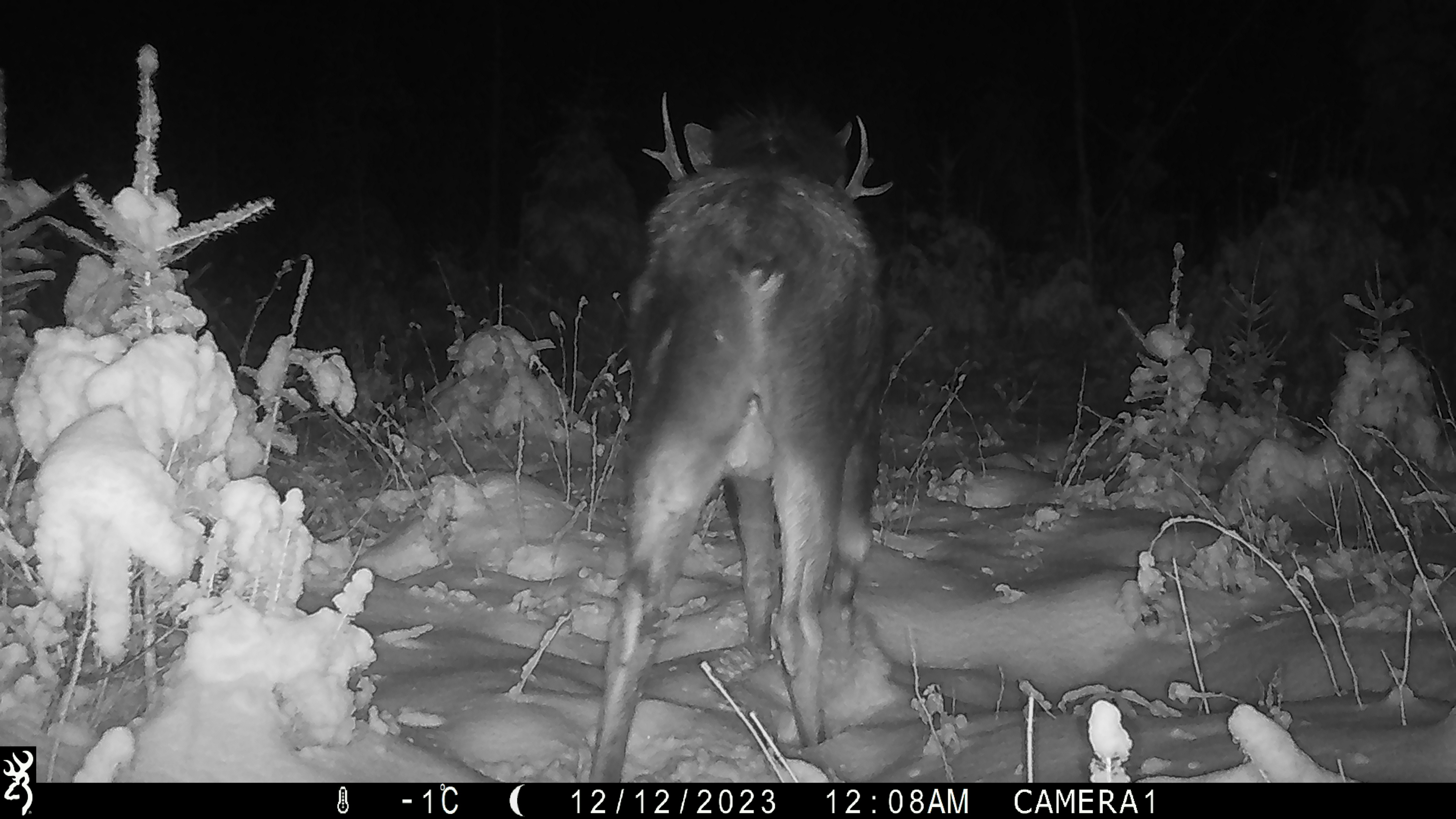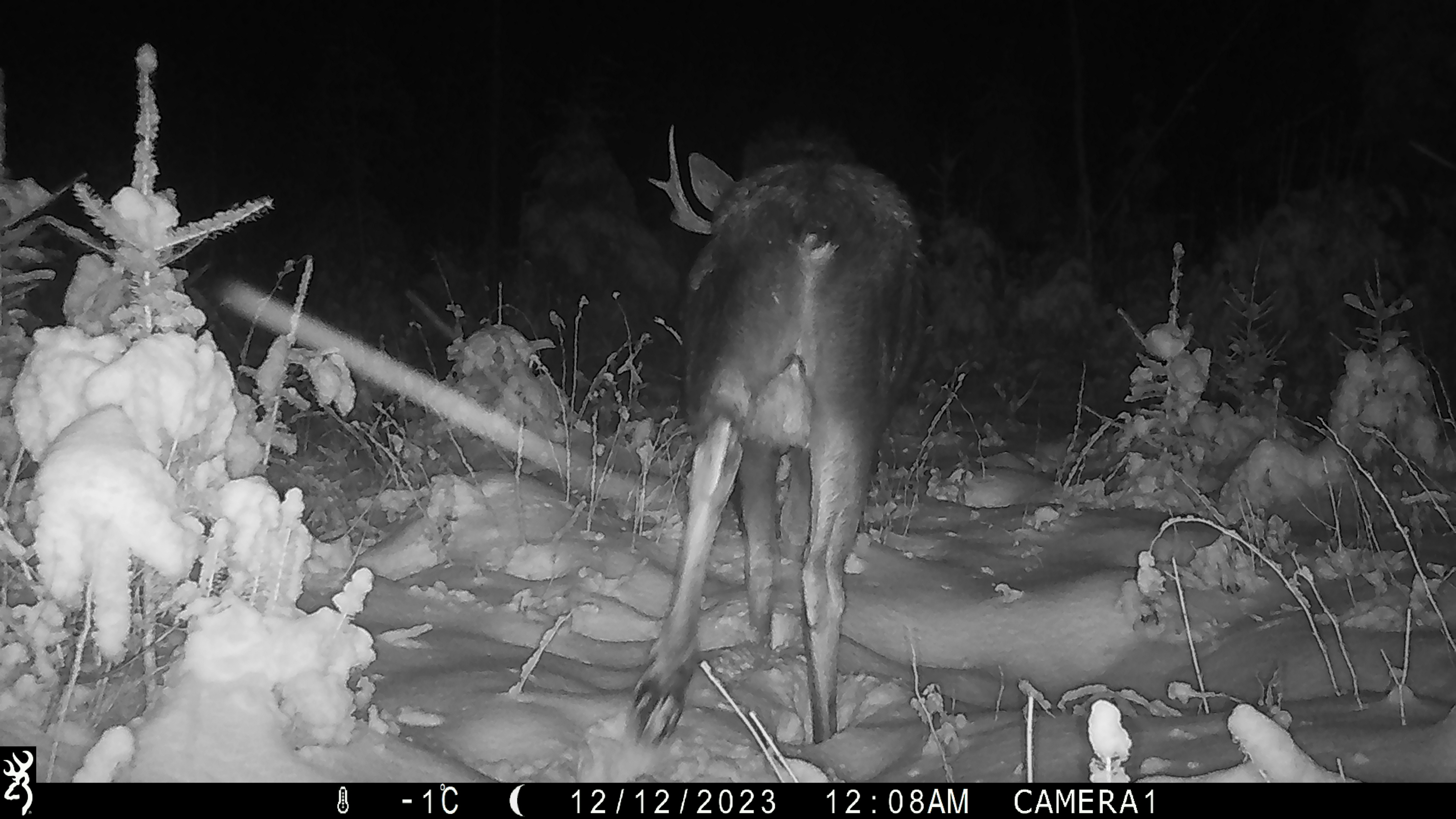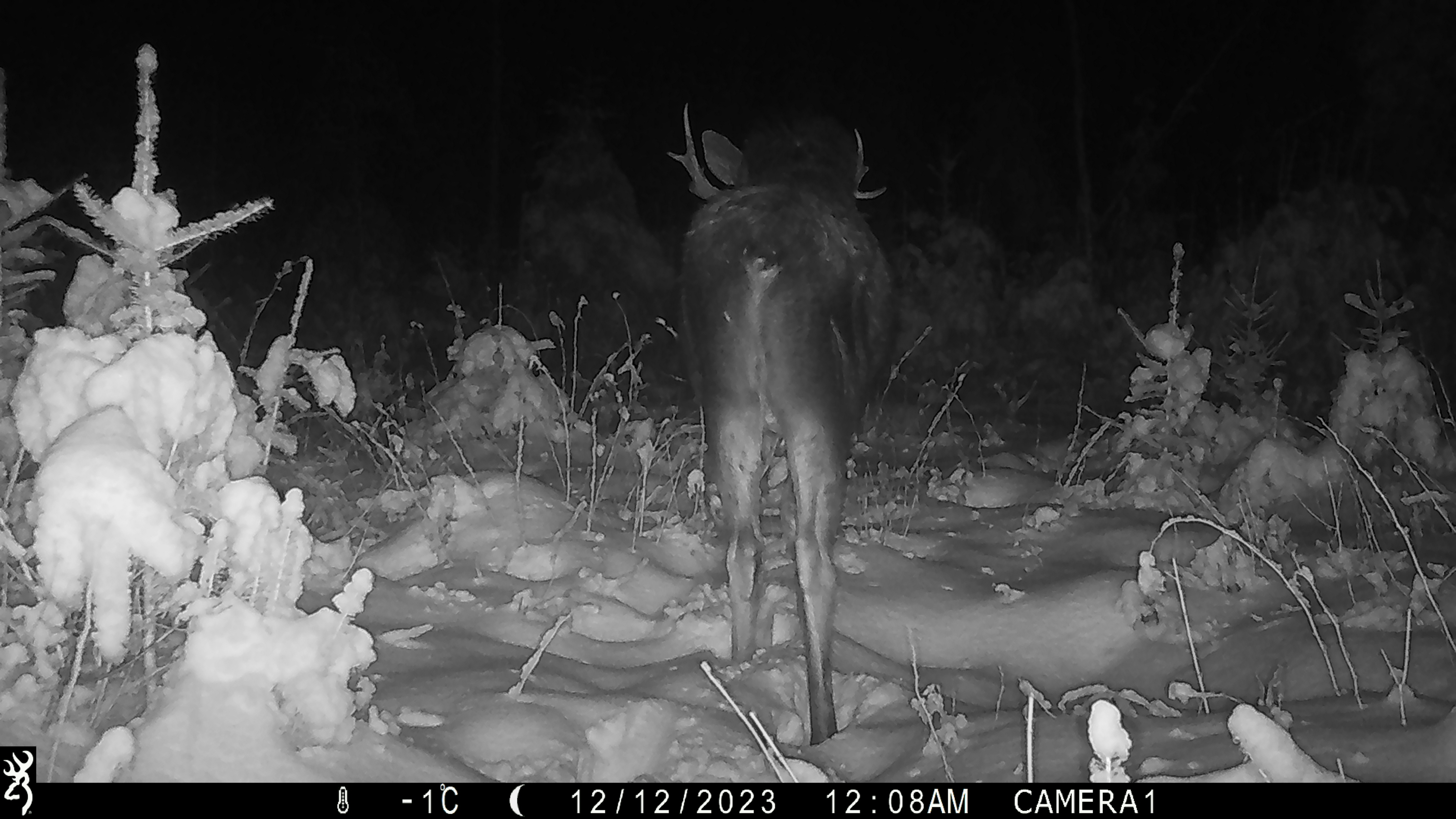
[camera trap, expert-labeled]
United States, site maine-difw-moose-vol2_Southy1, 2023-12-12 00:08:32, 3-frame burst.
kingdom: Animalia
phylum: Chordata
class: Mammalia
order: Artiodactyla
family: Cervidae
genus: Alces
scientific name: Alces alces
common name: moose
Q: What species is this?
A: Moose (Alces alces).